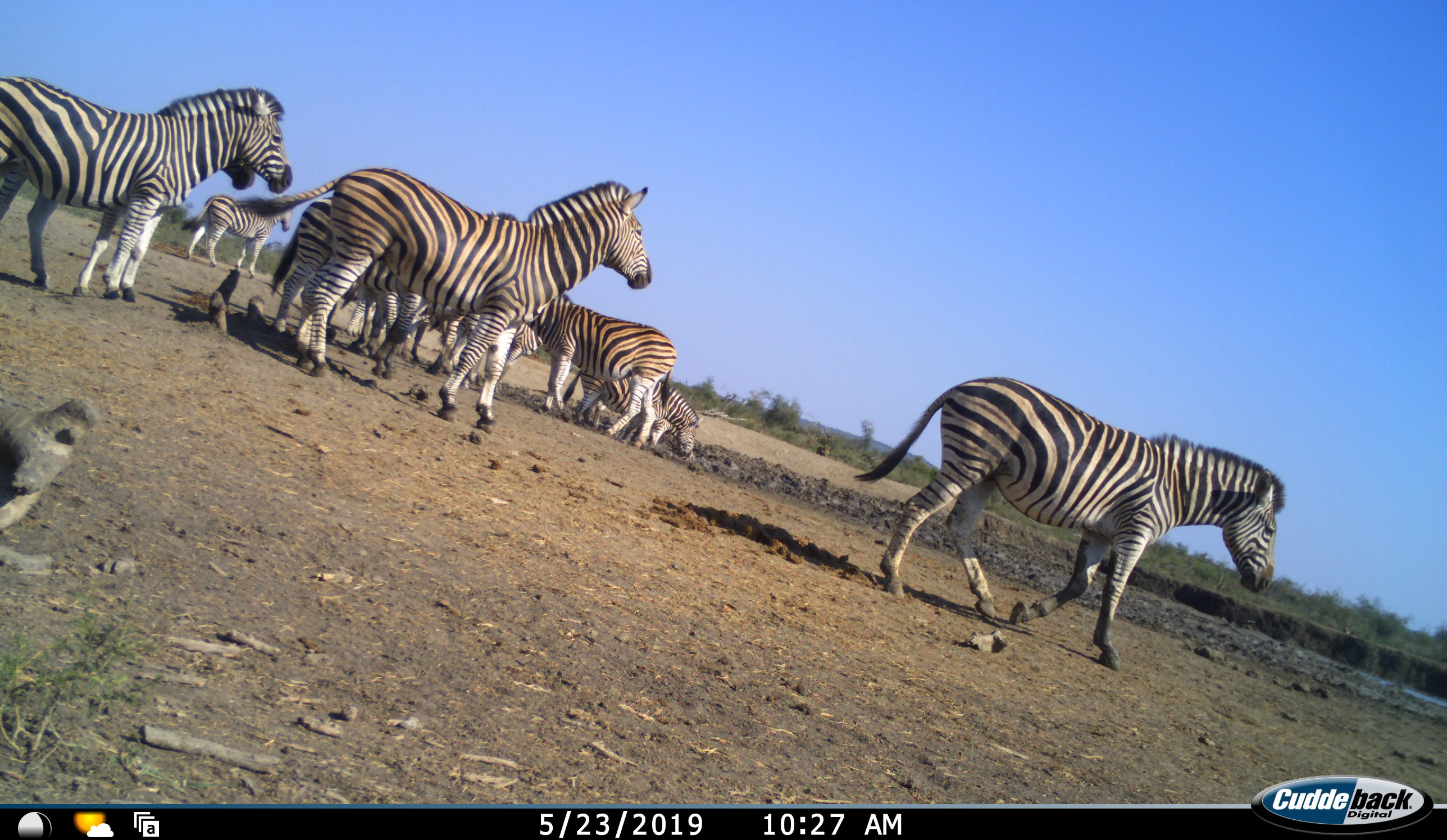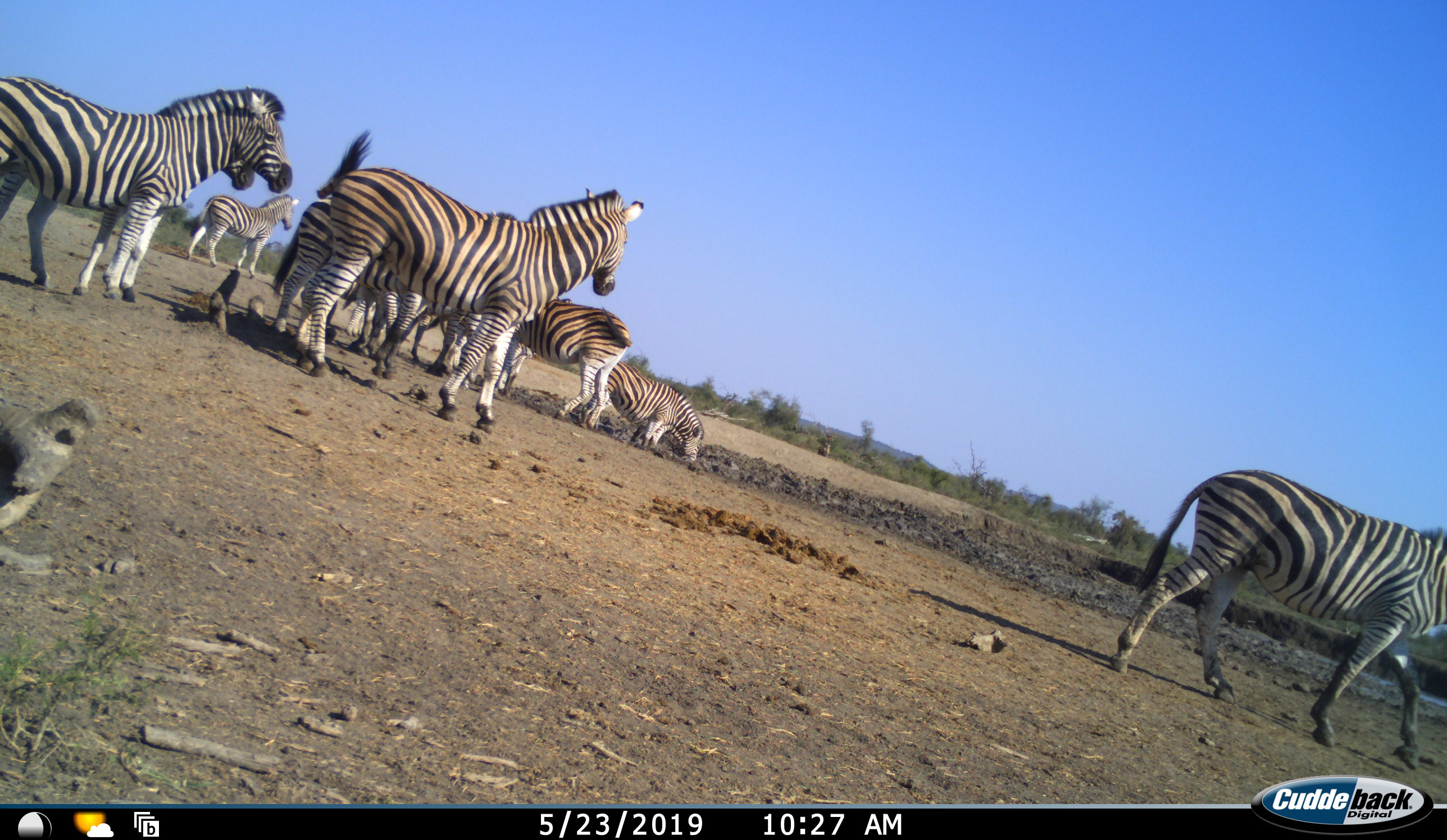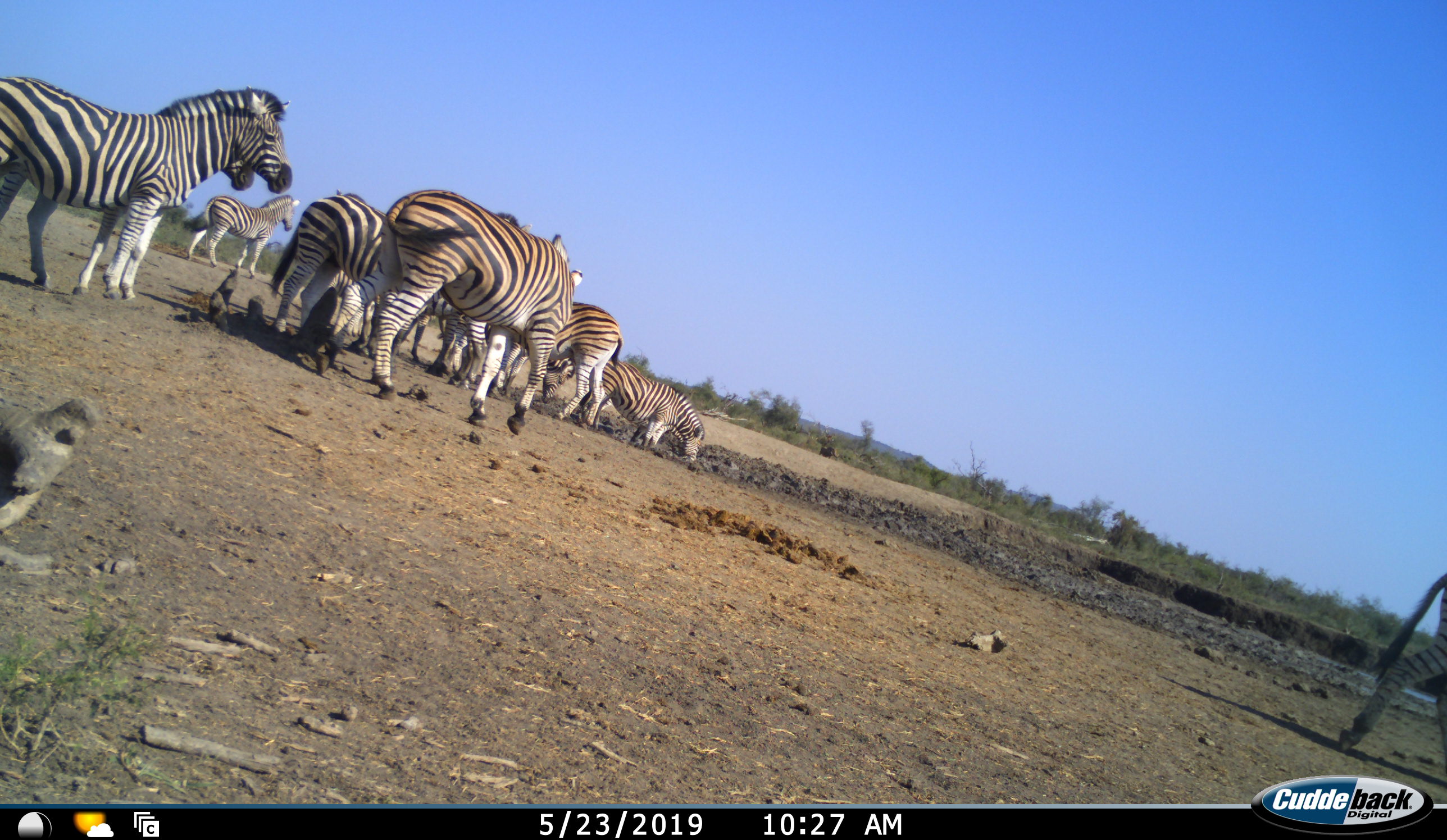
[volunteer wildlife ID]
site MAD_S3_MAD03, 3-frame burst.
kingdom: Animalia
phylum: Chordata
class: Mammalia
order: Perissodactyla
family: Equidae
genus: Equus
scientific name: Equus quagga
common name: plains zebra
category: zebraplains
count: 11-50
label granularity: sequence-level